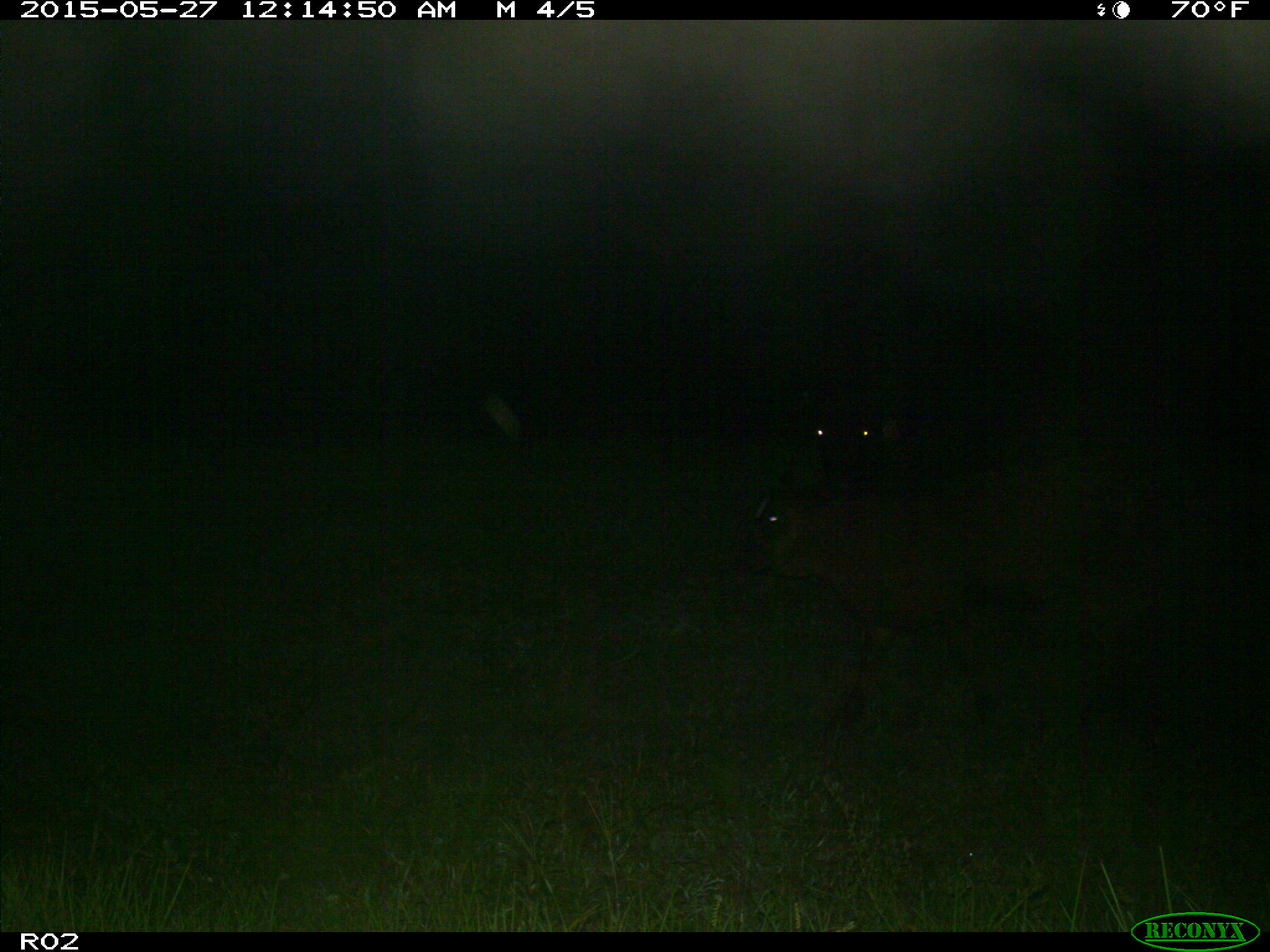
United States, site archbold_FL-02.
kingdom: Animalia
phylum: Chordata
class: Mammalia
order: Artiodactyla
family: Bovidae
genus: Bos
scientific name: Bos taurus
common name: domestic cow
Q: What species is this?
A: Bos taurus (domestic cow).